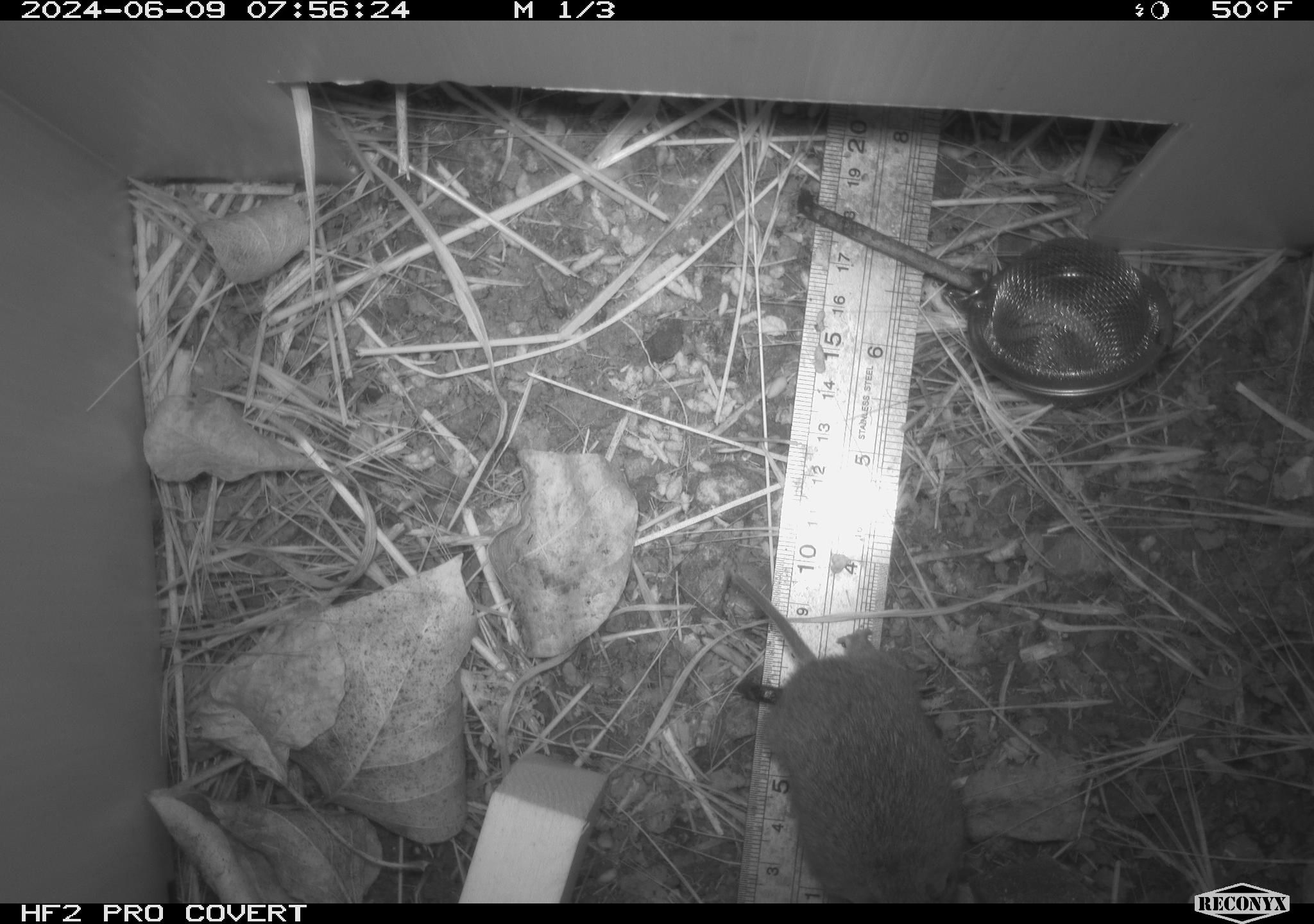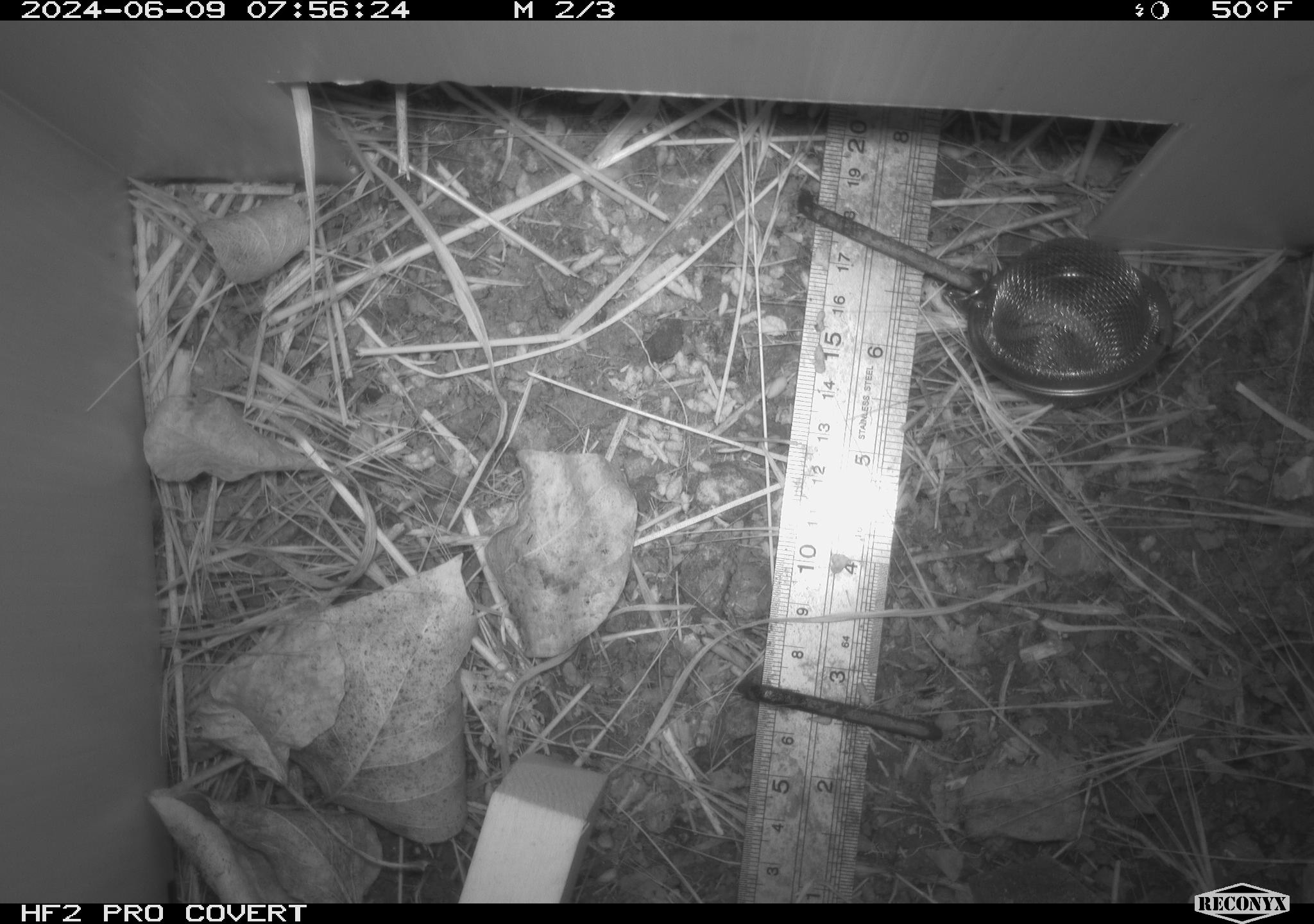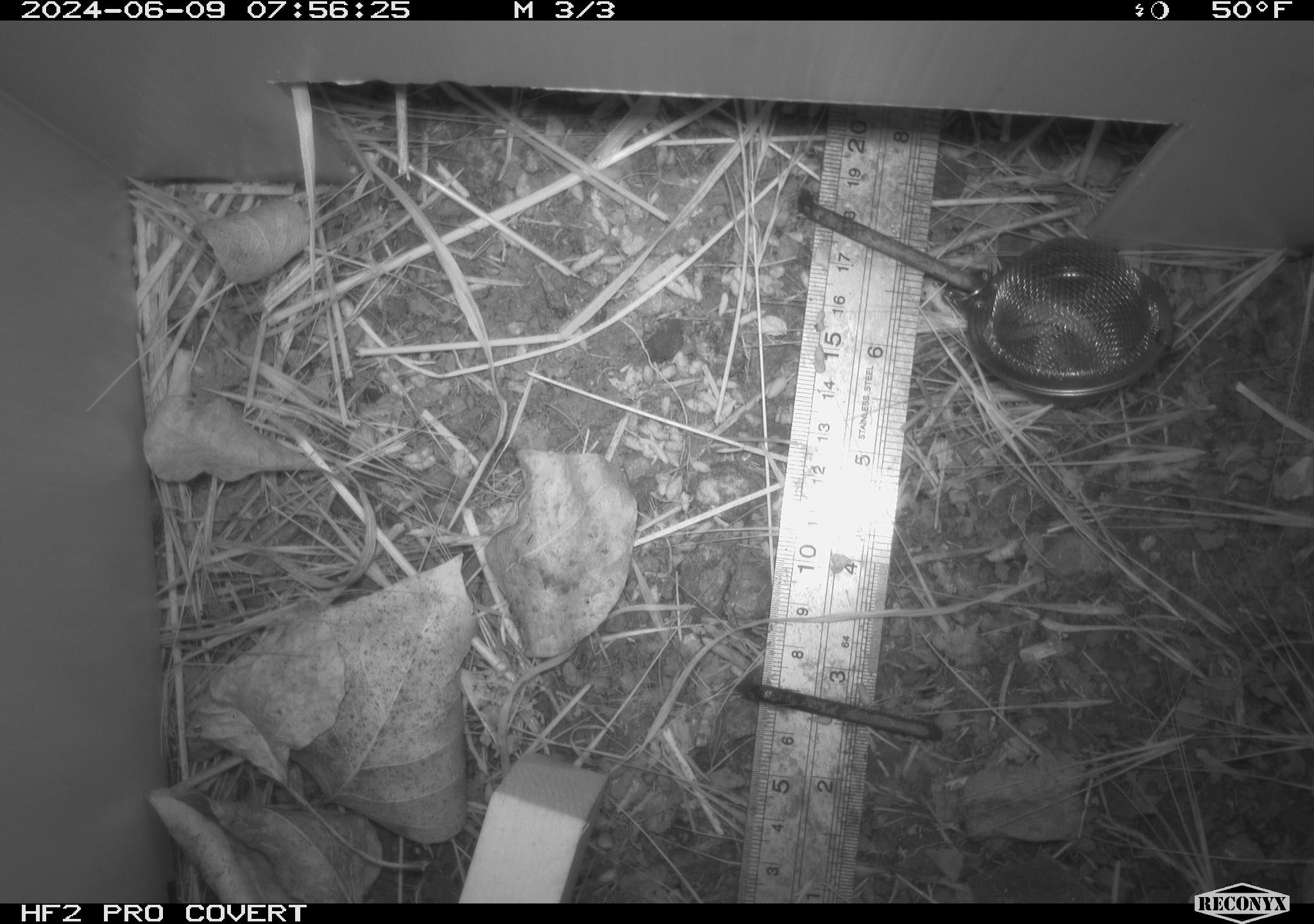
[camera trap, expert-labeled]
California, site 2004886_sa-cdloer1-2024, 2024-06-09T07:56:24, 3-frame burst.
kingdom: Animalia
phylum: Chordata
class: Mammalia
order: Rodentia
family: Cricetidae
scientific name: Arvicolinae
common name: voles, lemmings, and muskrats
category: arvicolinae subfamily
Arvicolinae subfamily (voles, lemmings, and muskrats) (Arvicolinae).